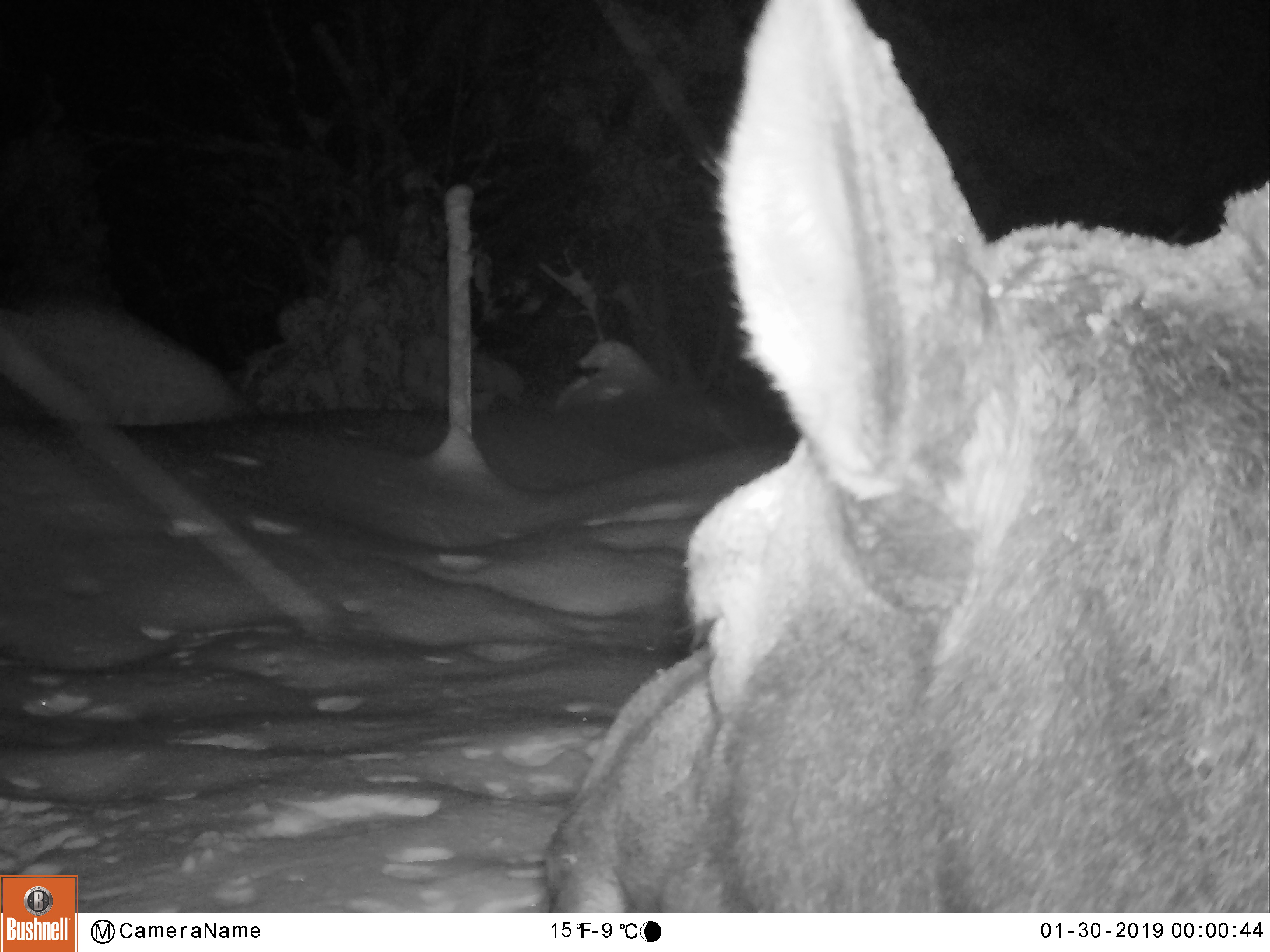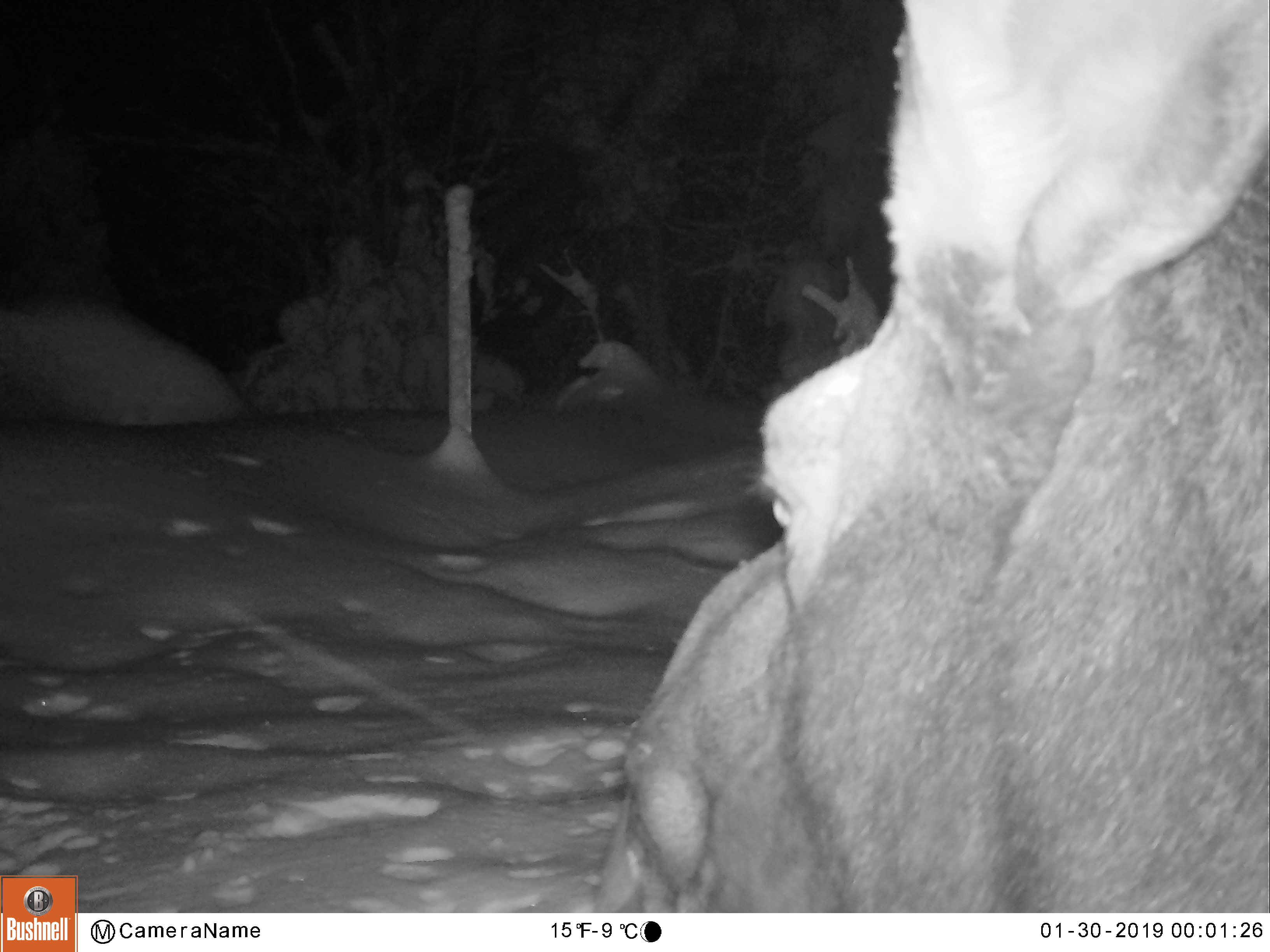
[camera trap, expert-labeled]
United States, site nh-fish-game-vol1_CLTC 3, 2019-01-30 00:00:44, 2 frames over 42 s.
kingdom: Animalia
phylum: Chordata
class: Mammalia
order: Artiodactyla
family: Cervidae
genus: Alces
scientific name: Alces alces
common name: moose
Moose (Alces alces).